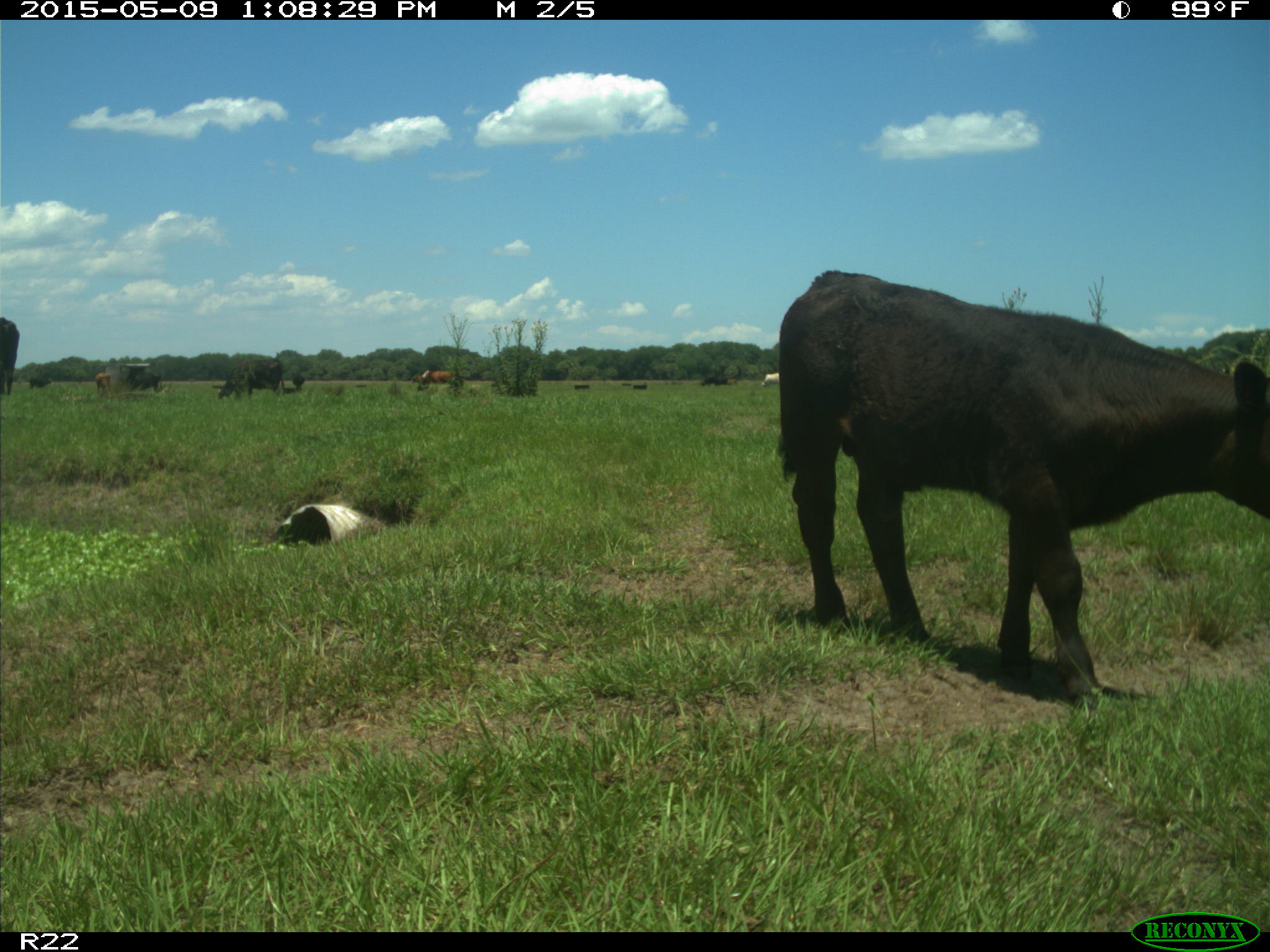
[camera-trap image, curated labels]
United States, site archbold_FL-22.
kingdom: Animalia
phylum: Chordata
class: Mammalia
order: Artiodactyla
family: Bovidae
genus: Bos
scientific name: Bos taurus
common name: domestic cow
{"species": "Bos taurus (domestic cow)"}